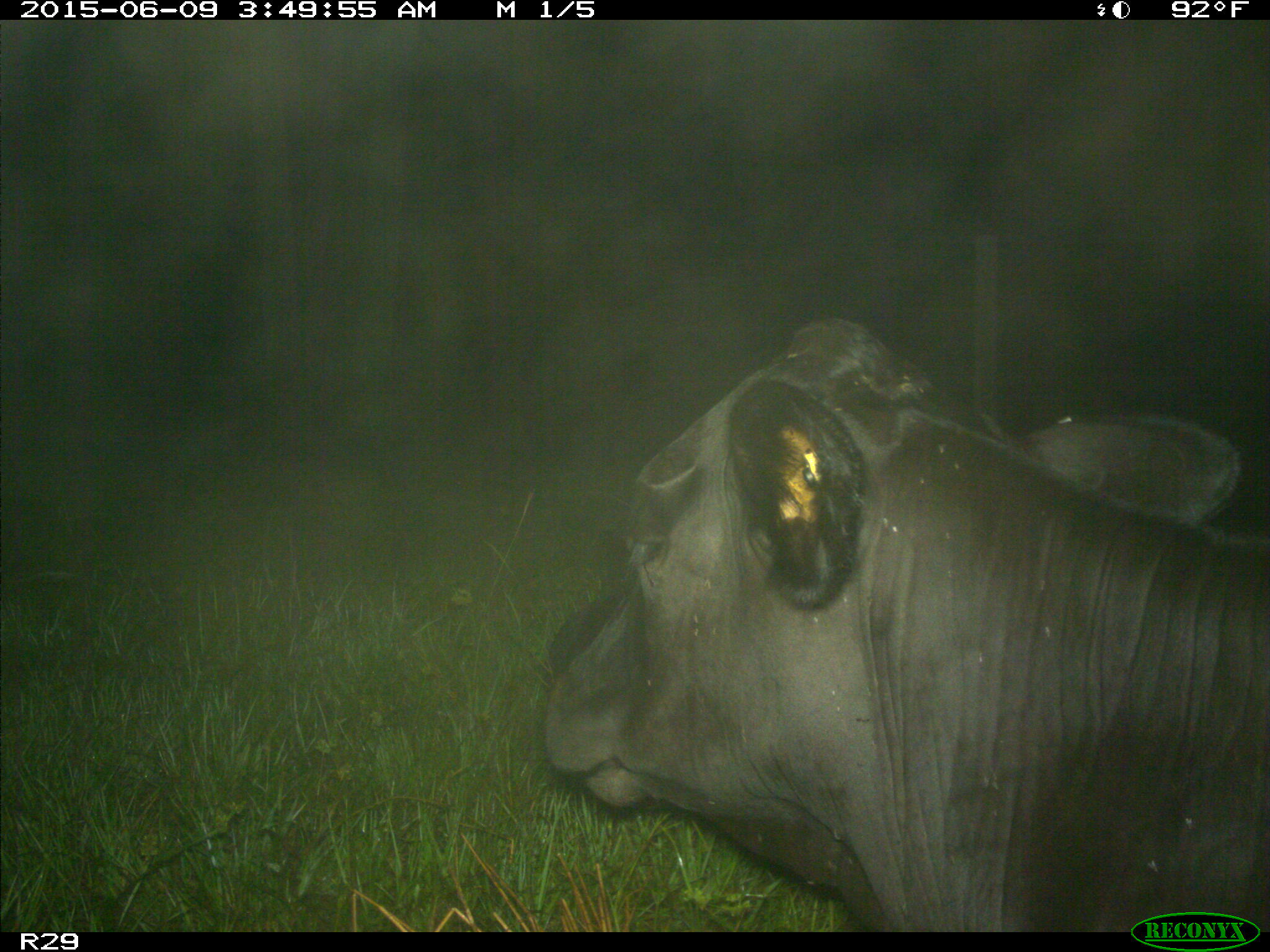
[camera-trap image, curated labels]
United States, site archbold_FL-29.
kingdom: Animalia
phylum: Chordata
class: Mammalia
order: Artiodactyla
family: Bovidae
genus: Bos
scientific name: Bos taurus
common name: domestic cow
Bos taurus (domestic cow).